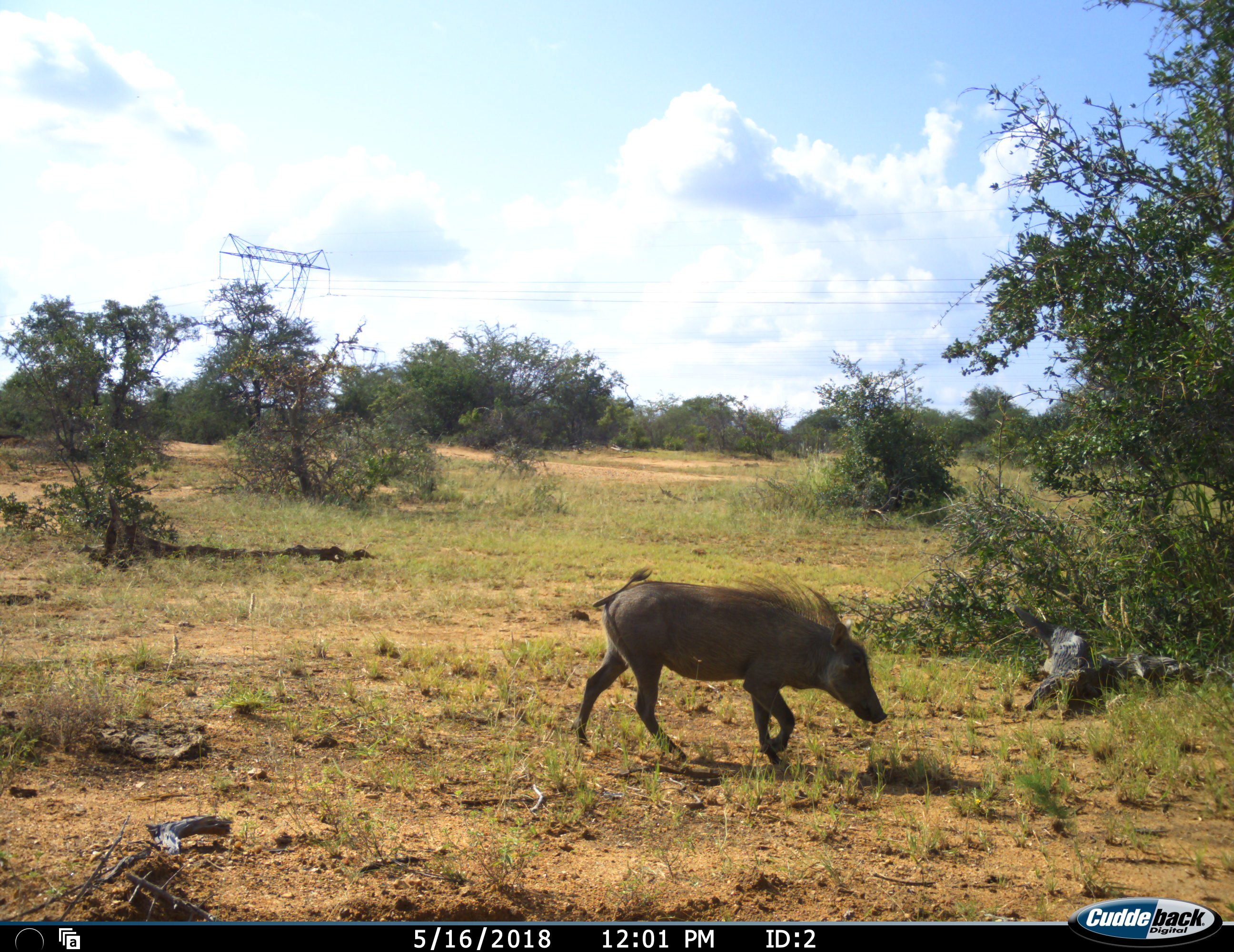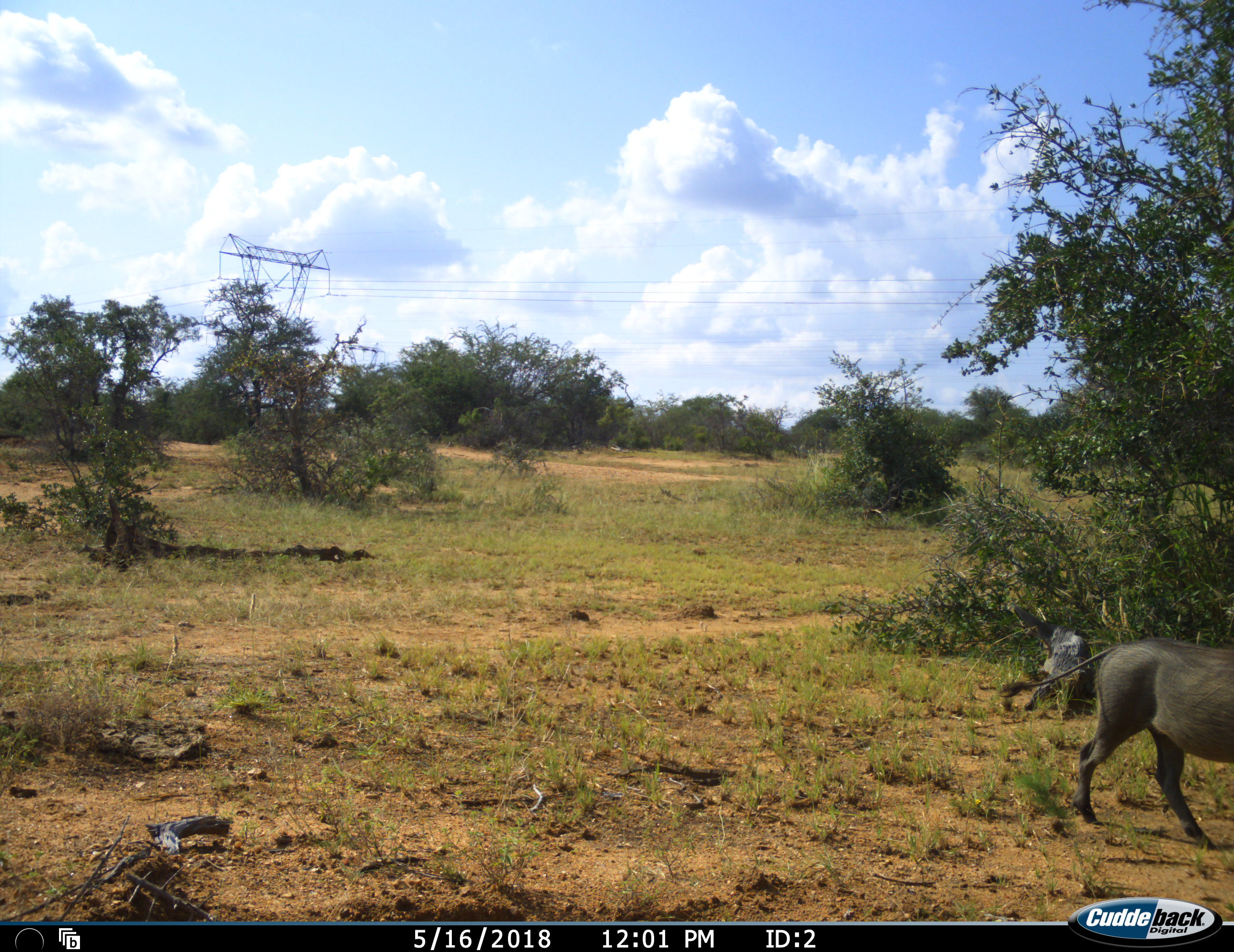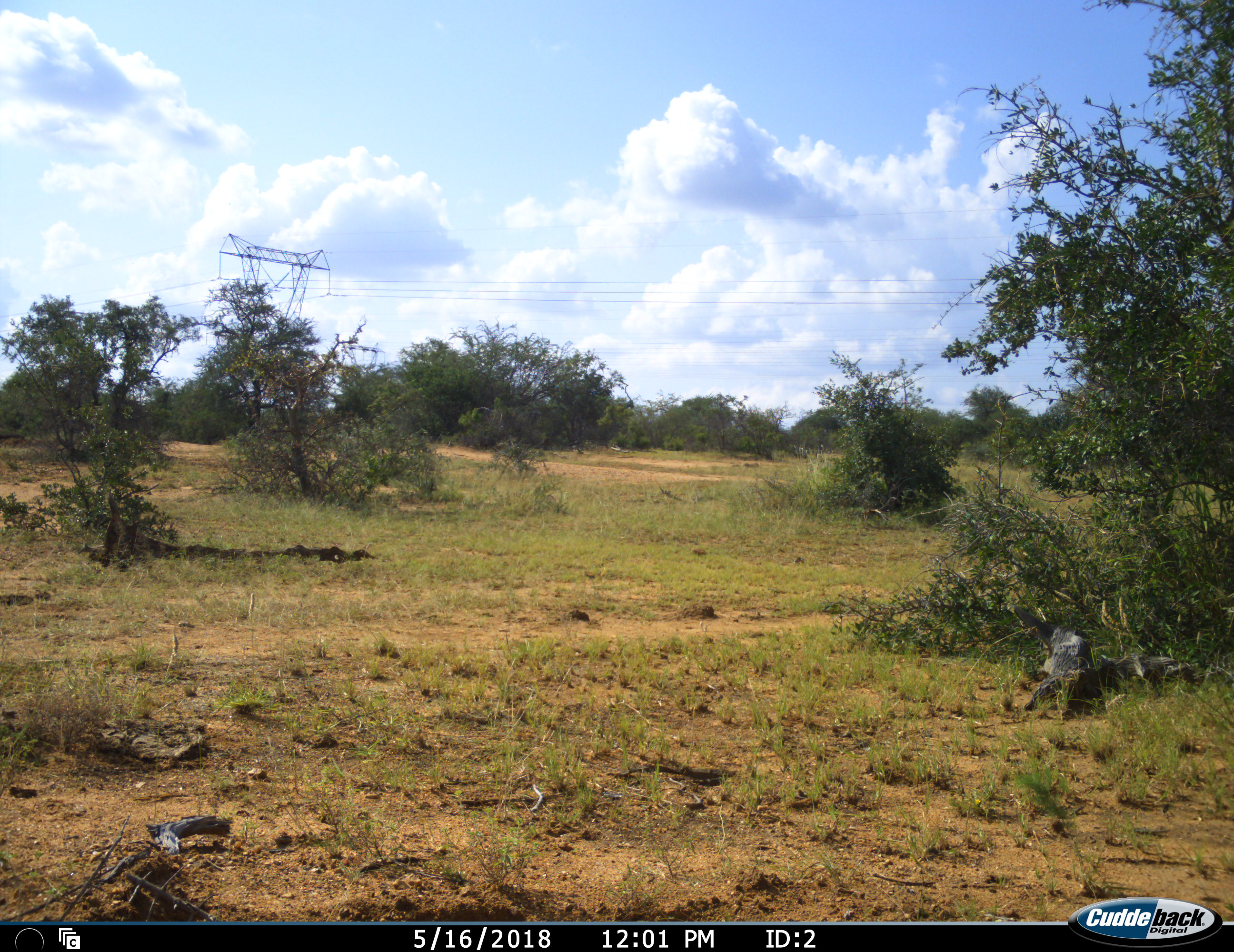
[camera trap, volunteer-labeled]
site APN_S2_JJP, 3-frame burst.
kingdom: Animalia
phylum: Chordata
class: Mammalia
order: Artiodactyla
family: Suidae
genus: Phacochoerus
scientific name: Phacochoerus africanus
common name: warthog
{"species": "warthog (Phacochoerus africanus)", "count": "1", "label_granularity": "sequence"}